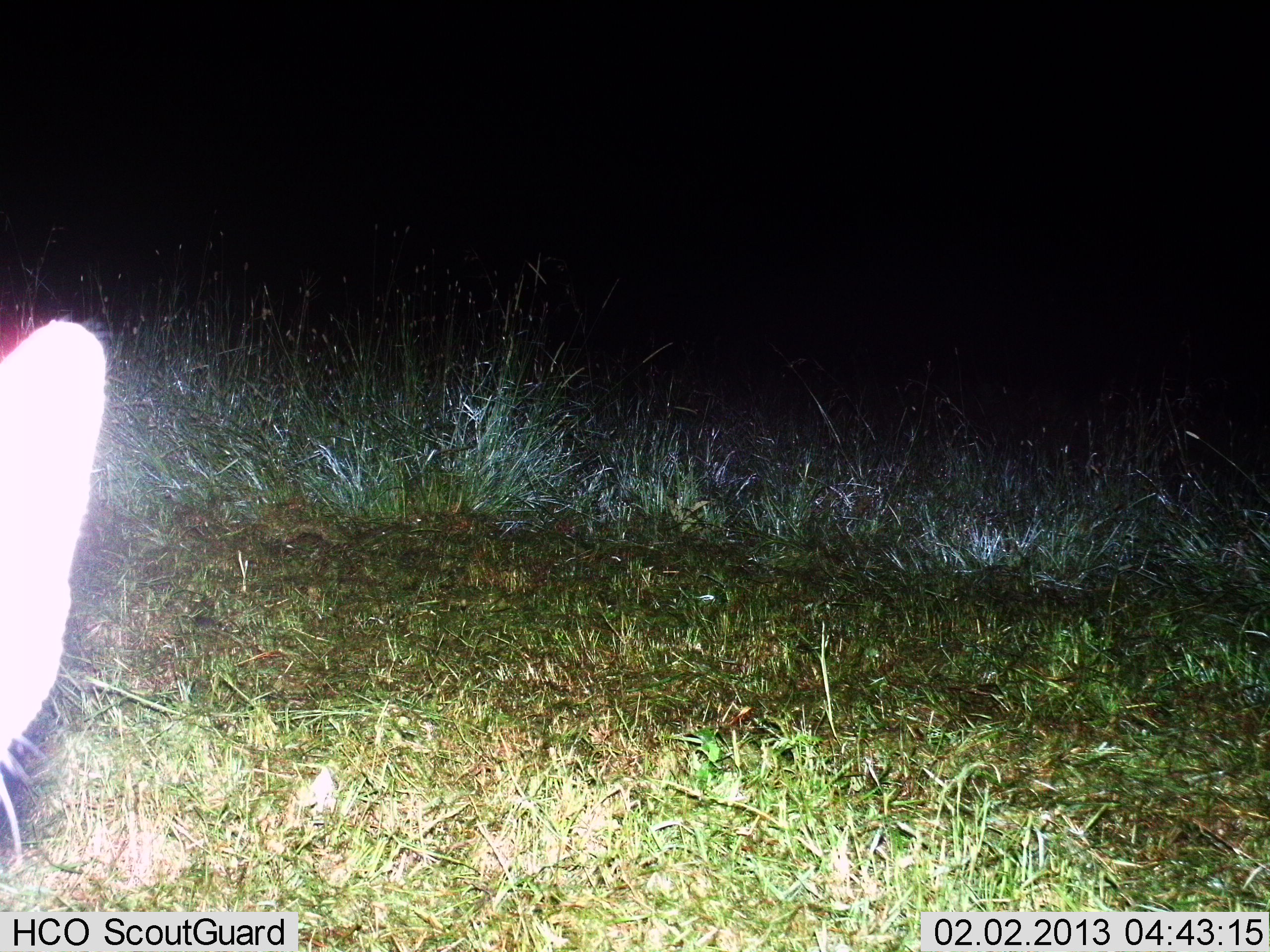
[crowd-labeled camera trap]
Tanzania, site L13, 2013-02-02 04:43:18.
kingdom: Animalia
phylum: Chordata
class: Mammalia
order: Carnivora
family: Felidae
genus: Leptailurus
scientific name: Leptailurus serval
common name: serval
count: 1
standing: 88%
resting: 0%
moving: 12%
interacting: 0%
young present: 0%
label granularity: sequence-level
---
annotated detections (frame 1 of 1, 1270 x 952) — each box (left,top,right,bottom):
animal: (0,312,110,866)